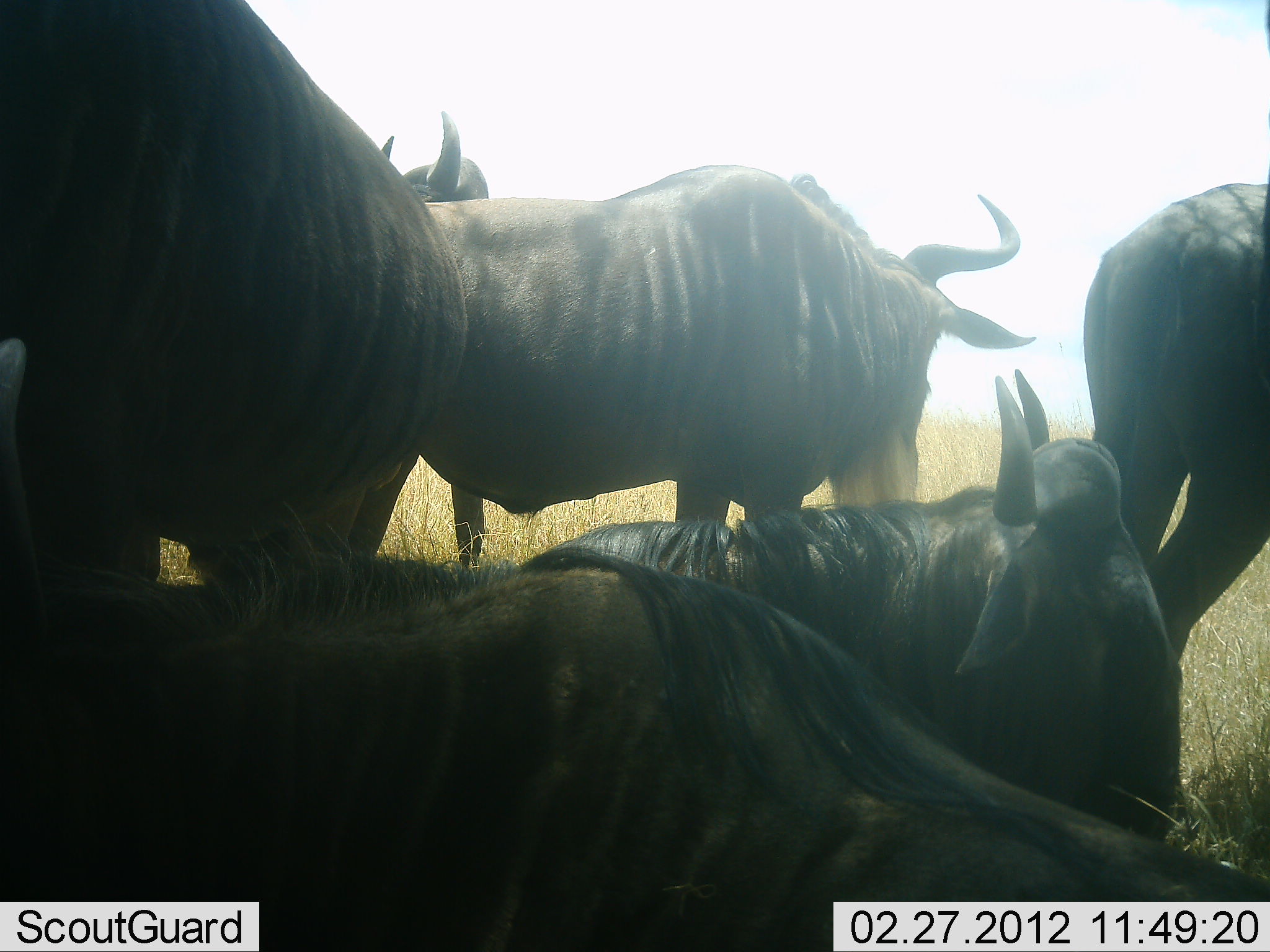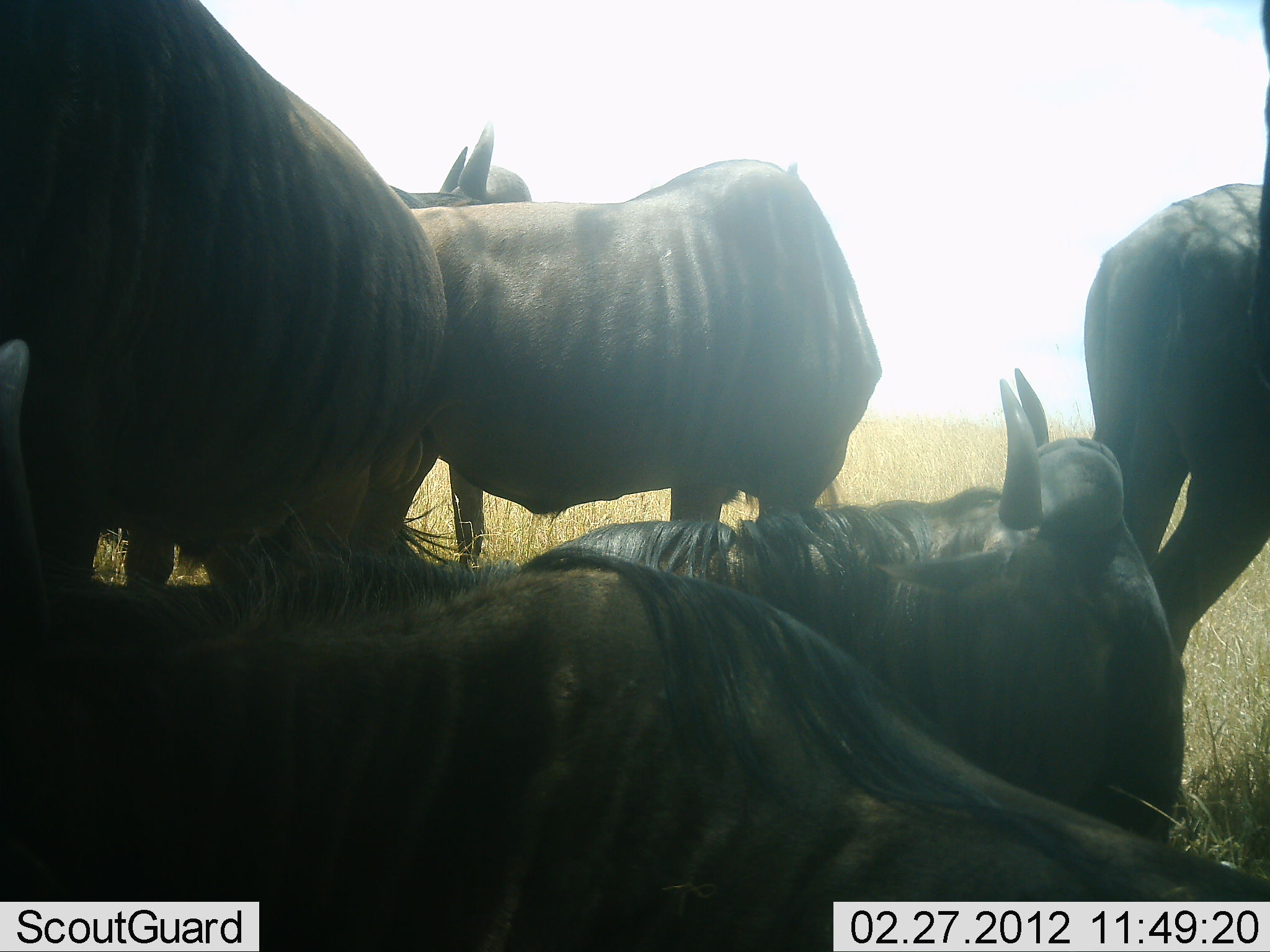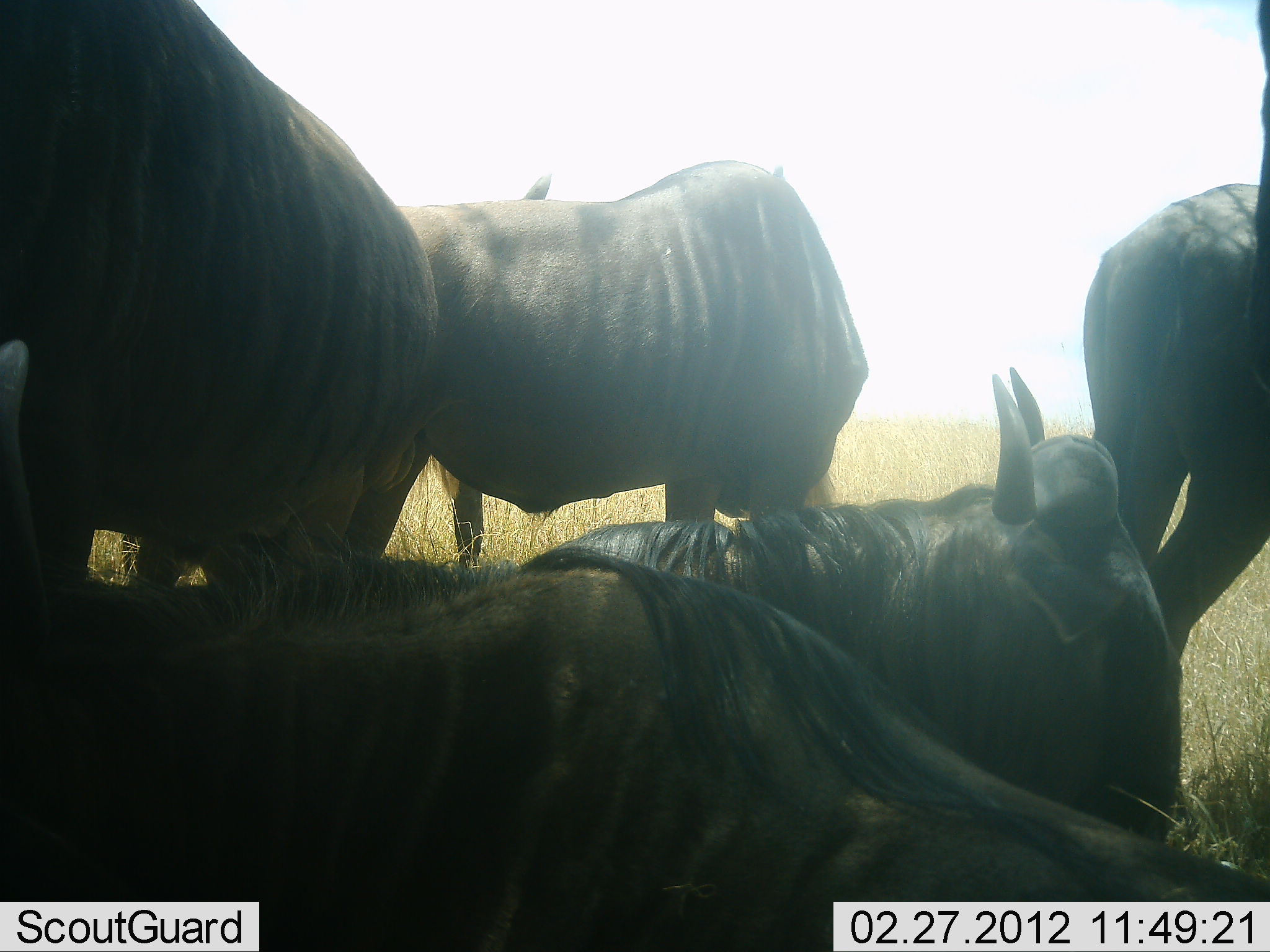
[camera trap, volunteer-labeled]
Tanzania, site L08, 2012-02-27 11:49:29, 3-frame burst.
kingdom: Animalia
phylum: Chordata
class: Mammalia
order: Artiodactyla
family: Bovidae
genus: Connochaetes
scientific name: Connochaetes taurinus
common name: blue wildebeest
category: wildebeest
Wildebeest (blue wildebeest) (Connochaetes taurinus), count 6. Behavior (volunteer vote fractions): standing 67%, resting 100%, moving 0%, interacting 8%. Young present (vote fraction): 0%. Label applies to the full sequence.